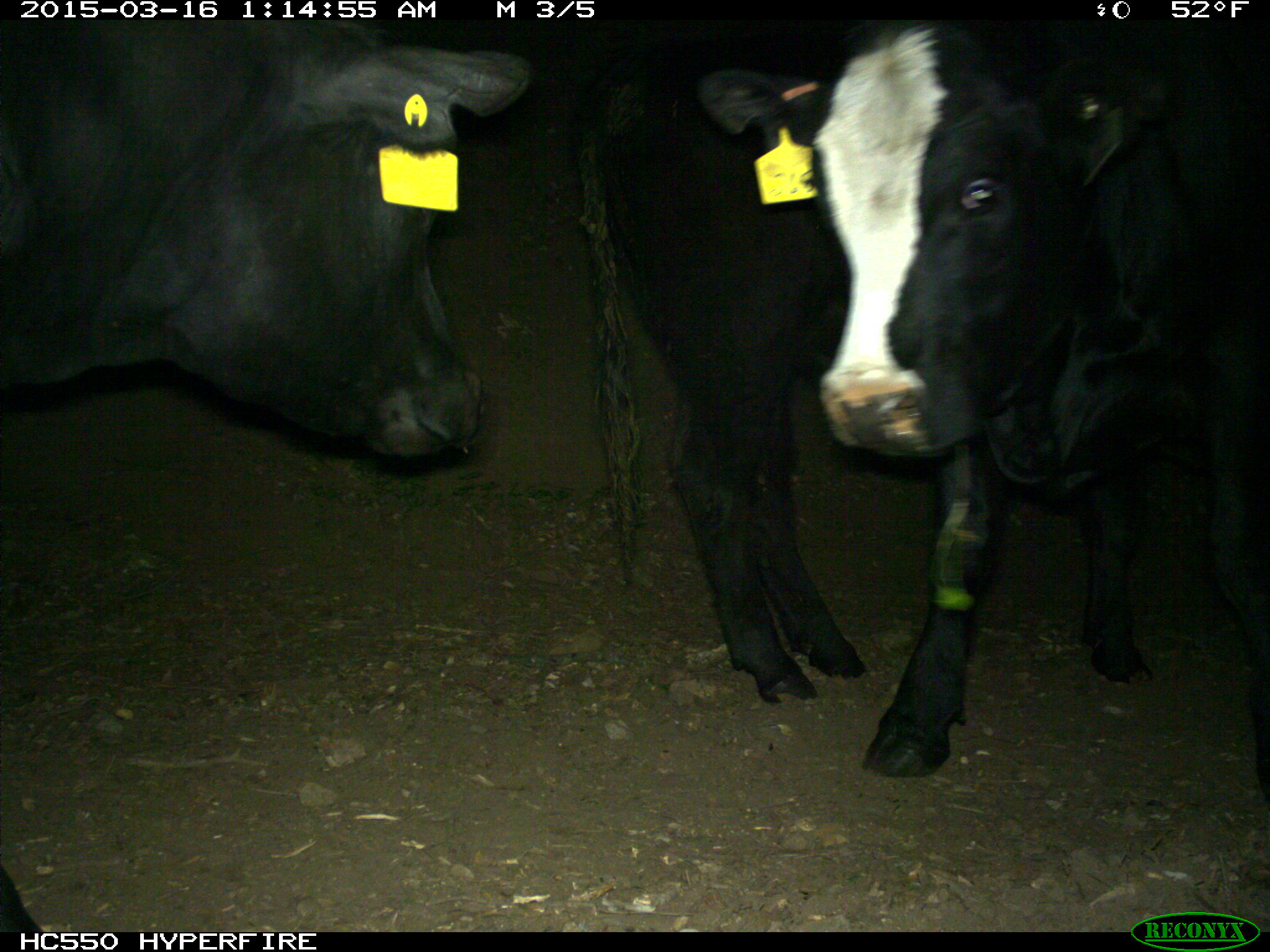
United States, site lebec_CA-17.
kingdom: Animalia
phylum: Chordata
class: Mammalia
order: Artiodactyla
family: Bovidae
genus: Bos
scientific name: Bos taurus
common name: domestic cow